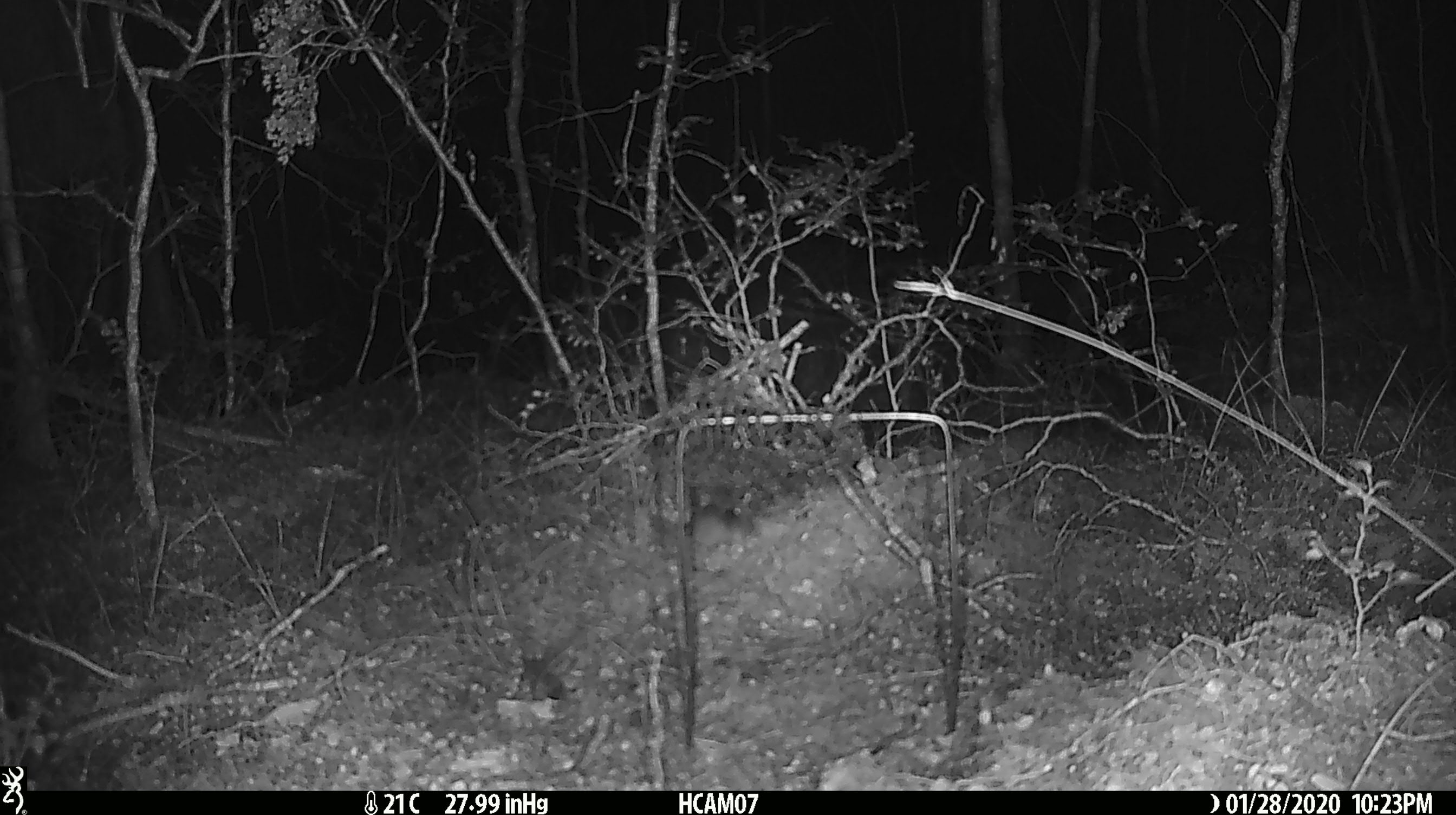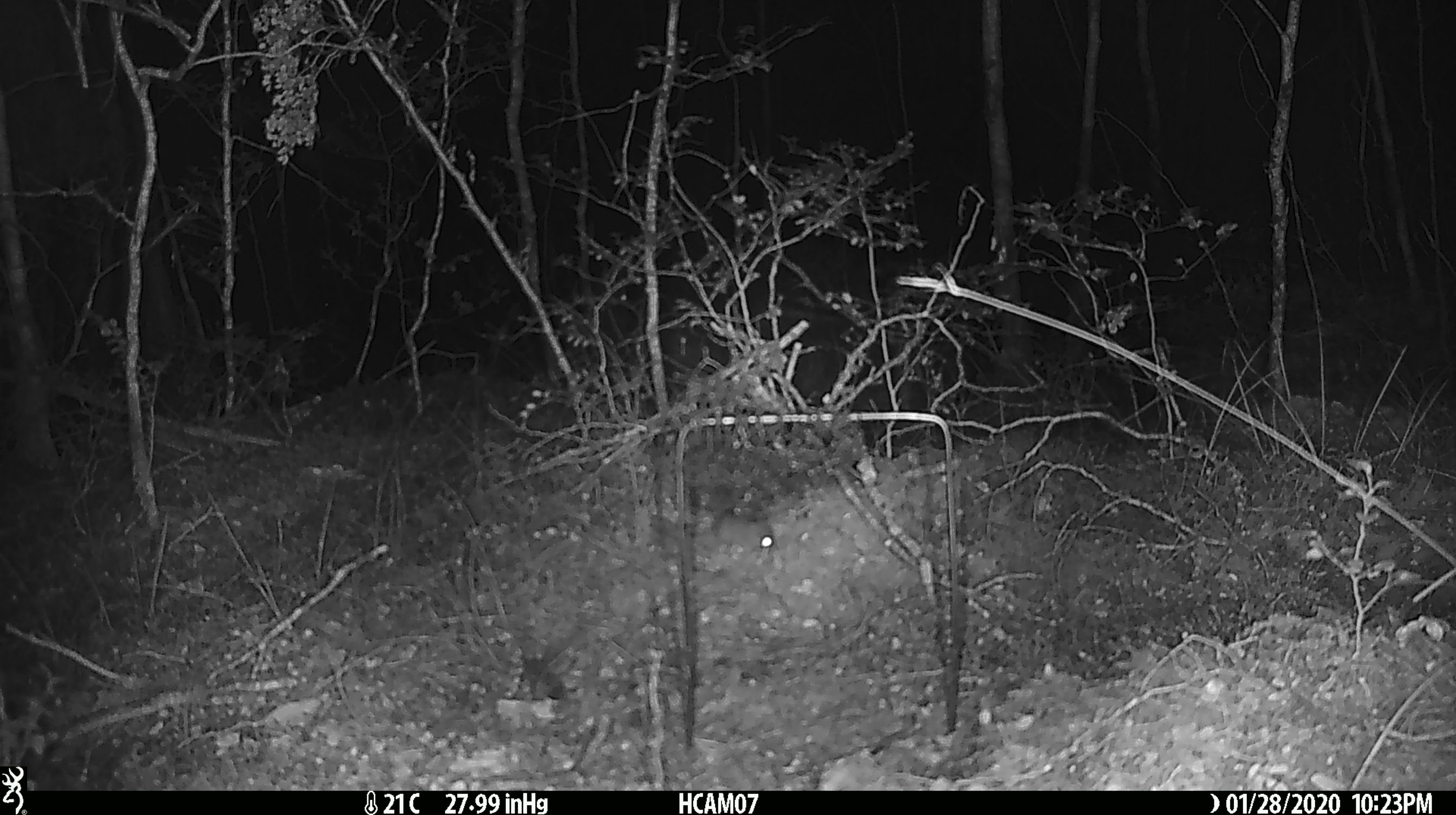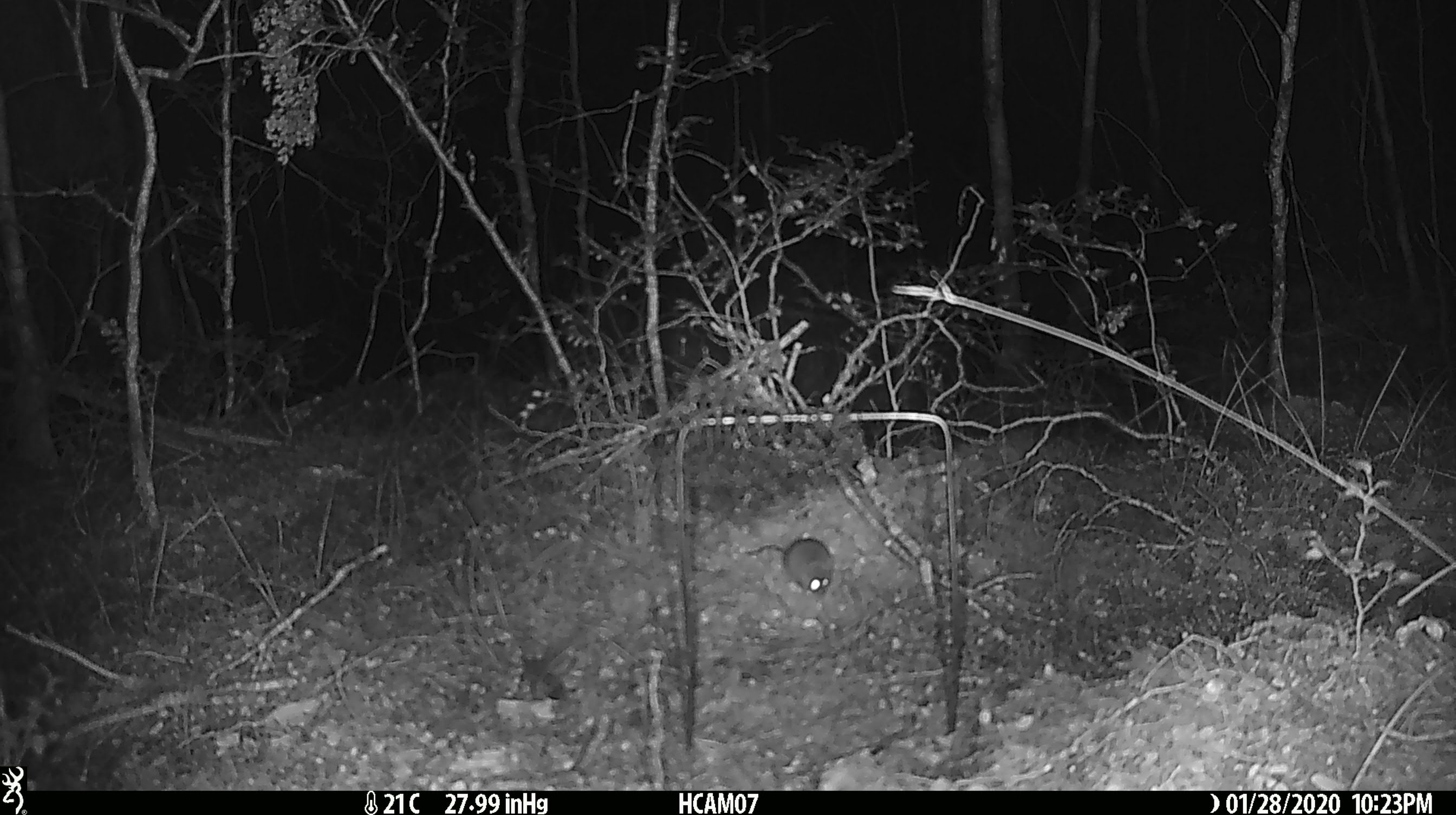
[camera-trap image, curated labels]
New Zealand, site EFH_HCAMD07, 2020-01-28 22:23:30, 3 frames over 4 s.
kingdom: Animalia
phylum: Chordata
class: Mammalia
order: Rodentia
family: Muridae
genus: Mus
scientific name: Mus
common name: mouse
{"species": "mouse (Mus)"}